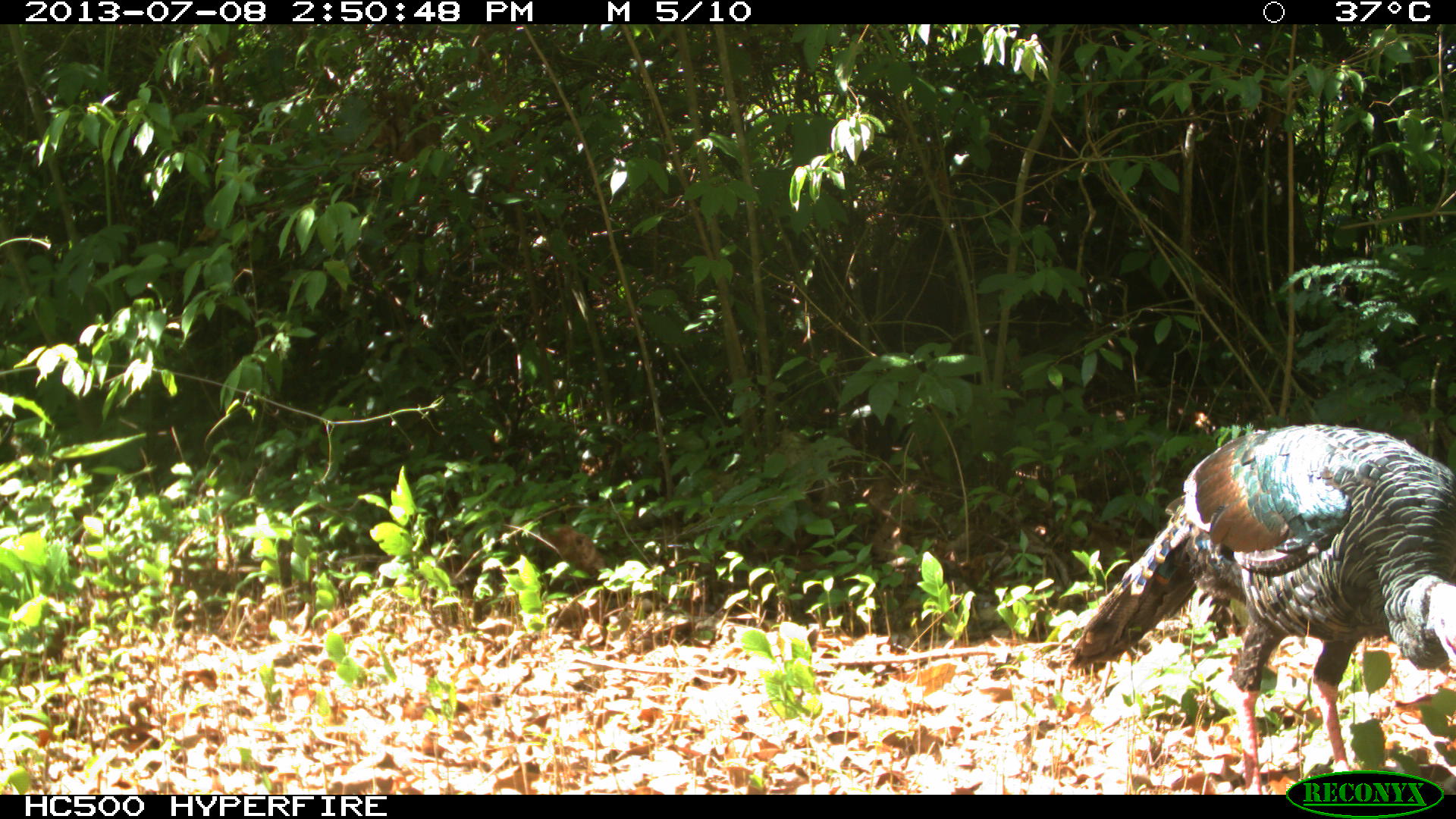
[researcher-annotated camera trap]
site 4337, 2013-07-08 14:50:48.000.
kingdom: Animalia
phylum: Chordata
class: Aves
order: Galliformes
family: Phasianidae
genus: Meleagris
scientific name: Meleagris ocellata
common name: ocellated turkey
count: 1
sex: male